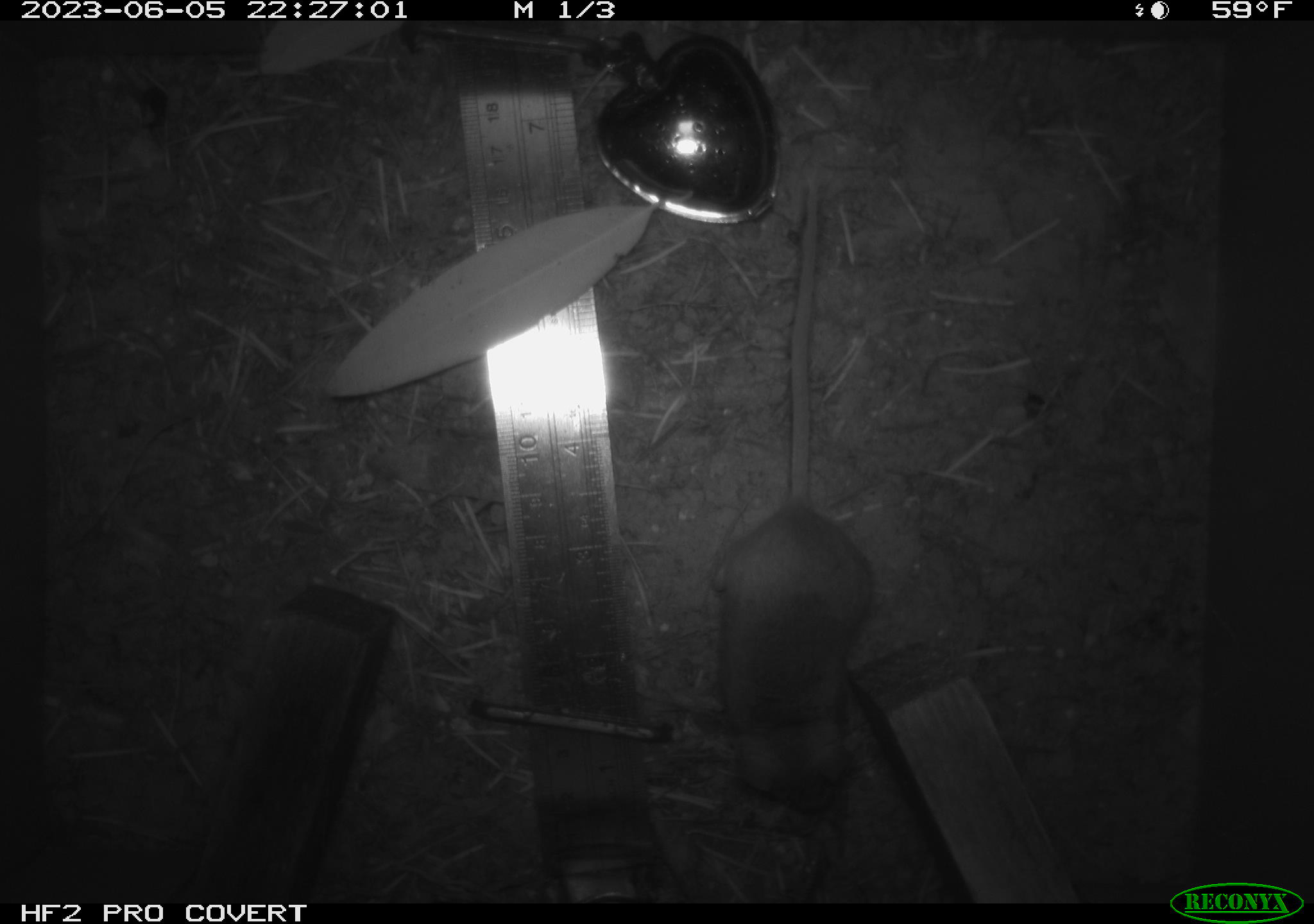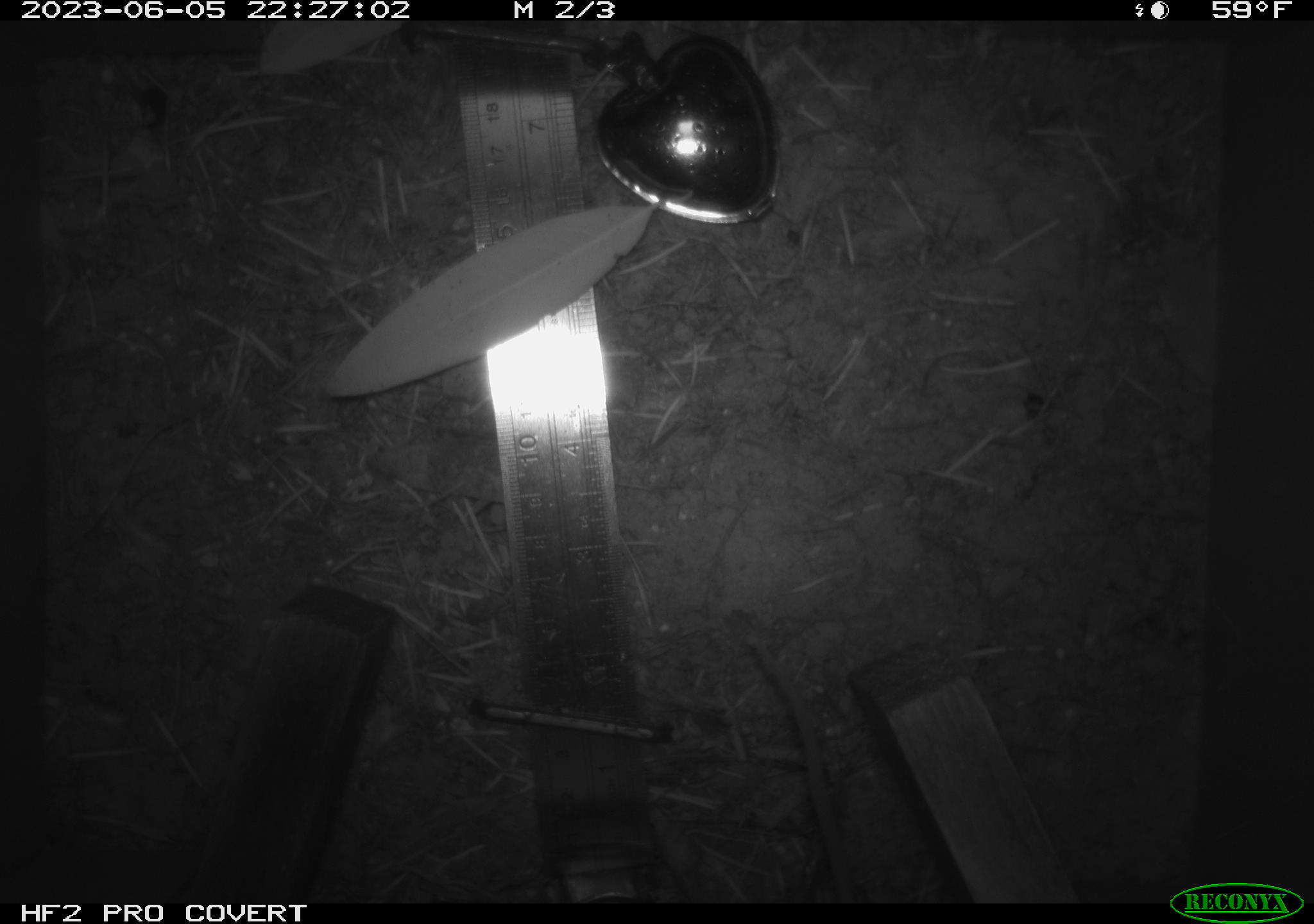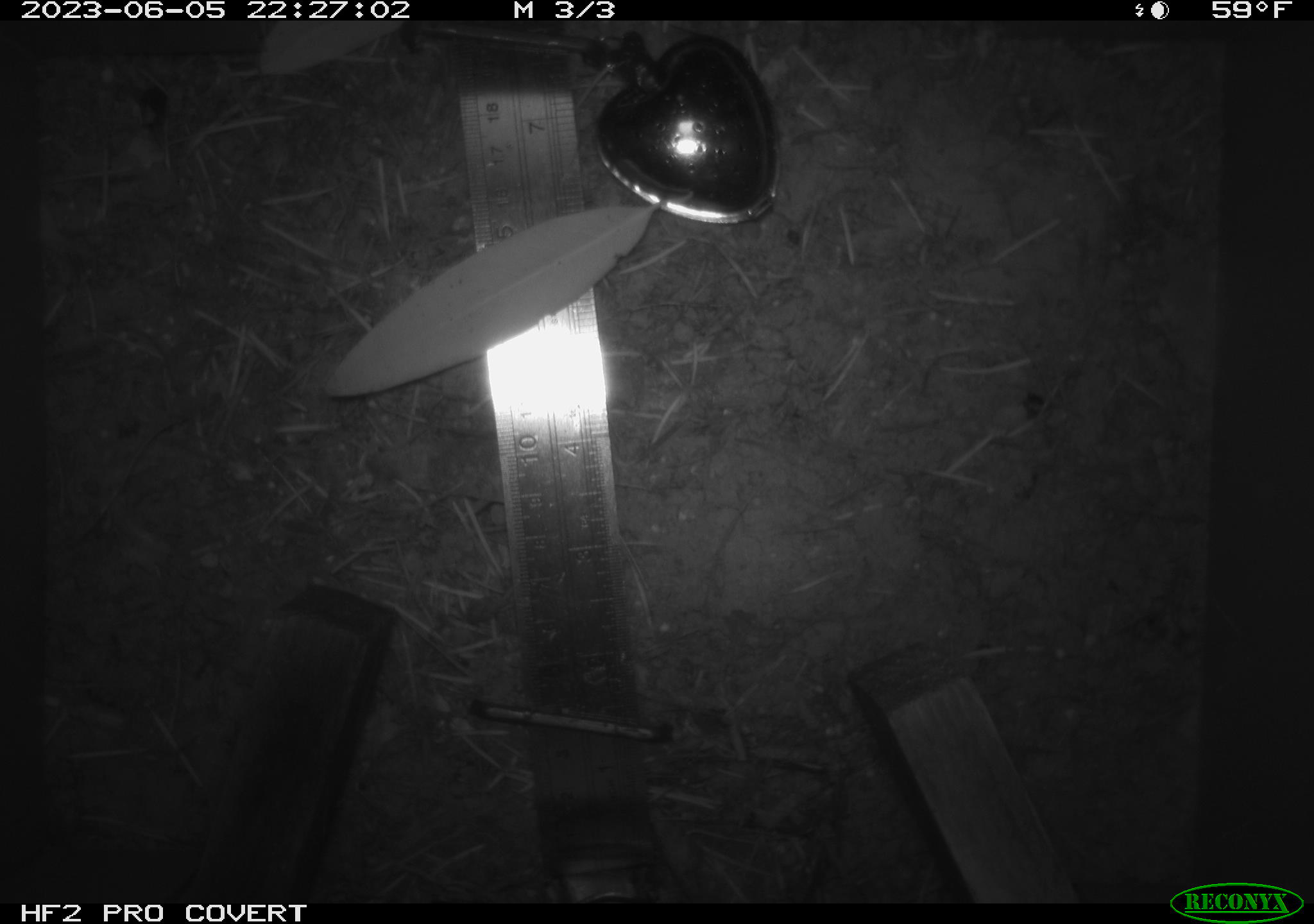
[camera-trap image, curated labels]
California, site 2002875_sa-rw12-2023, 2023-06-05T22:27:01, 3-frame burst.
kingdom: Animalia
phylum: Chordata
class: Mammalia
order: Rodentia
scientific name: Rodentia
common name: mouse species